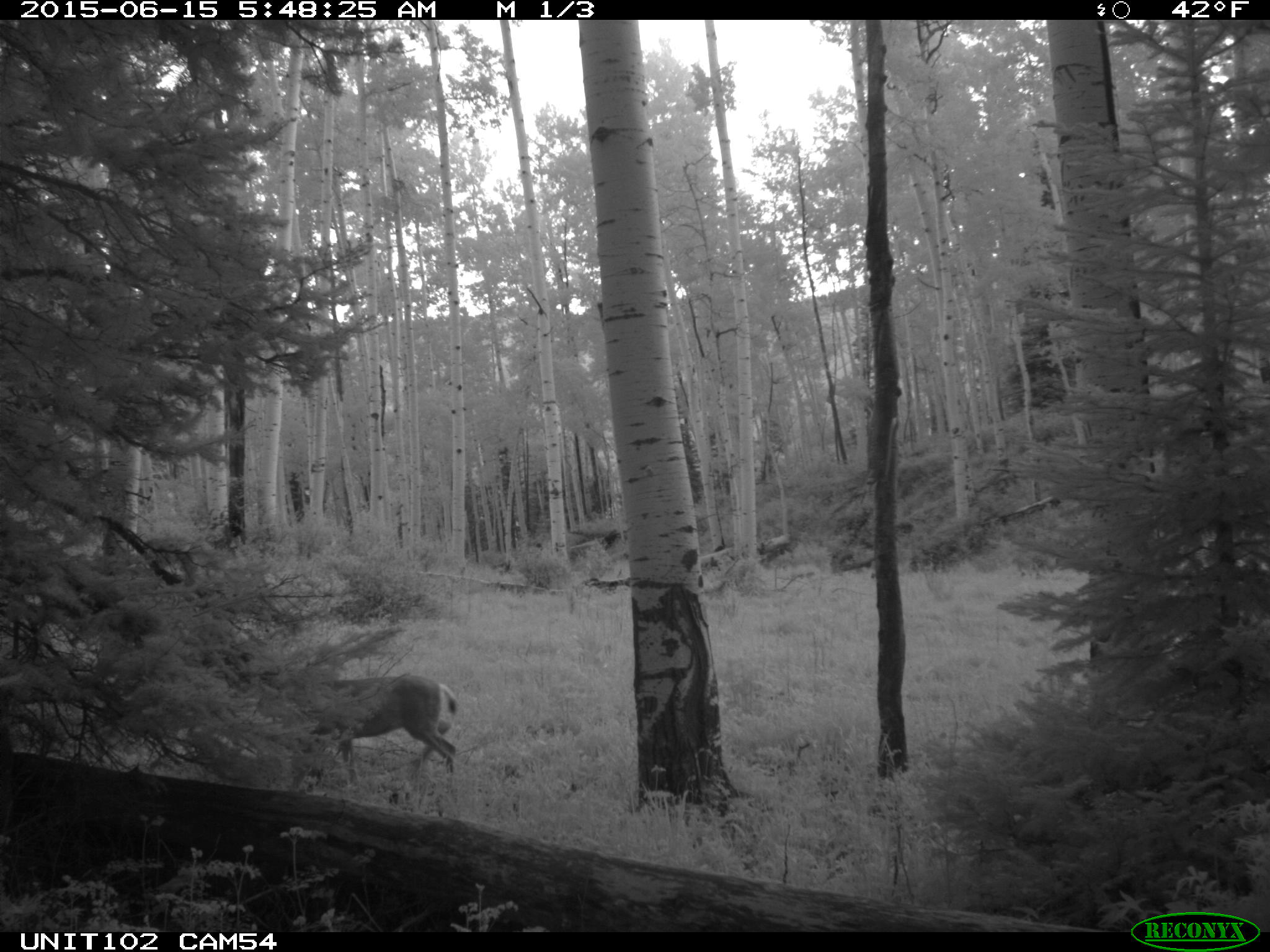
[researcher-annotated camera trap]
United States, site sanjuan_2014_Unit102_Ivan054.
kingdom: Animalia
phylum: Chordata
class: Mammalia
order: Artiodactyla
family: Cervidae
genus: Odocoileus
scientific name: Odocoileus hemionus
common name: mule deer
Odocoileus hemionus (mule deer).